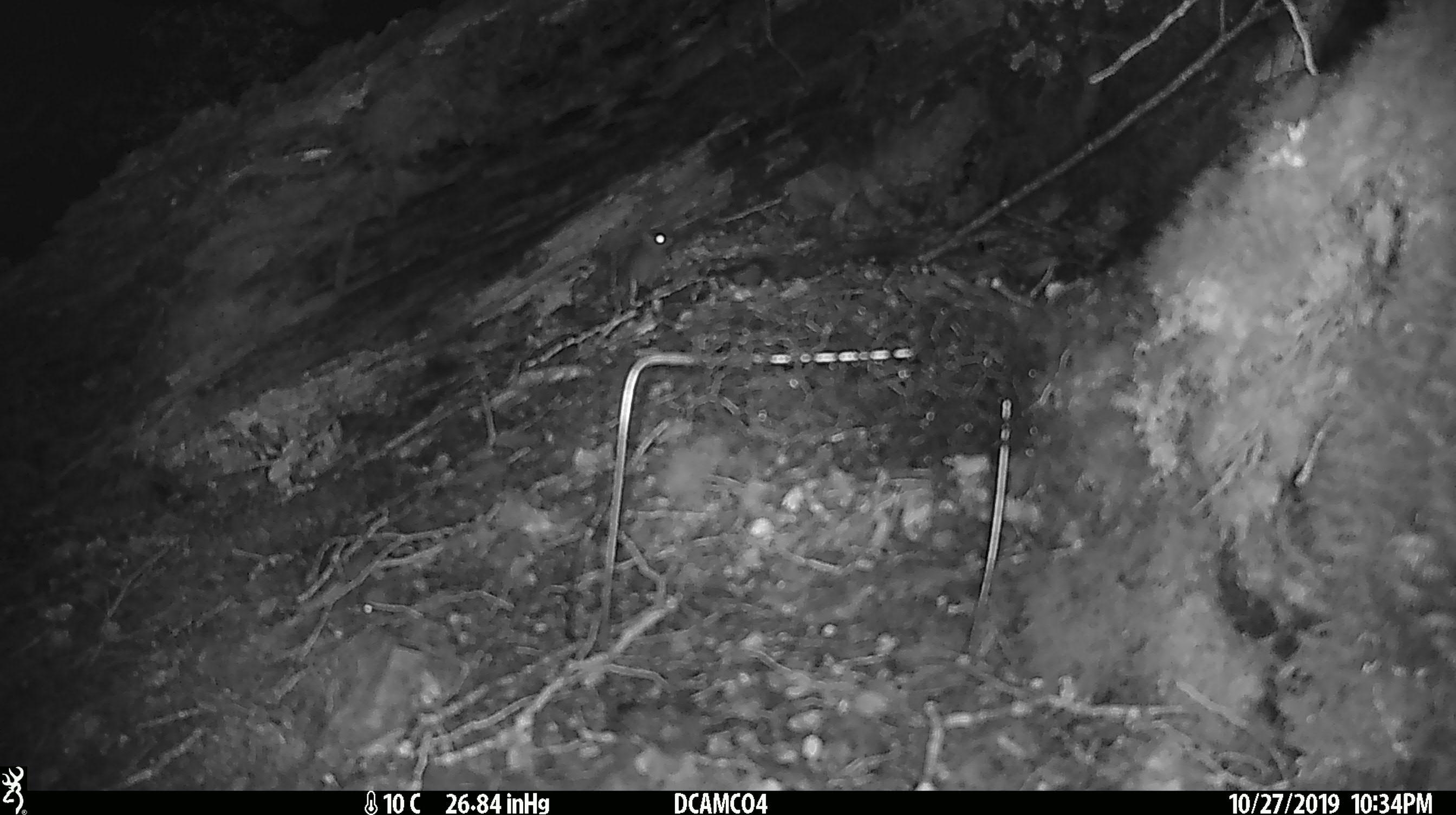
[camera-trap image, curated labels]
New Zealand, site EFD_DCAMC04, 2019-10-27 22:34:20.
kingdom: Animalia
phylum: Chordata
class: Mammalia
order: Rodentia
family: Muridae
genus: Mus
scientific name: Mus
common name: mouse